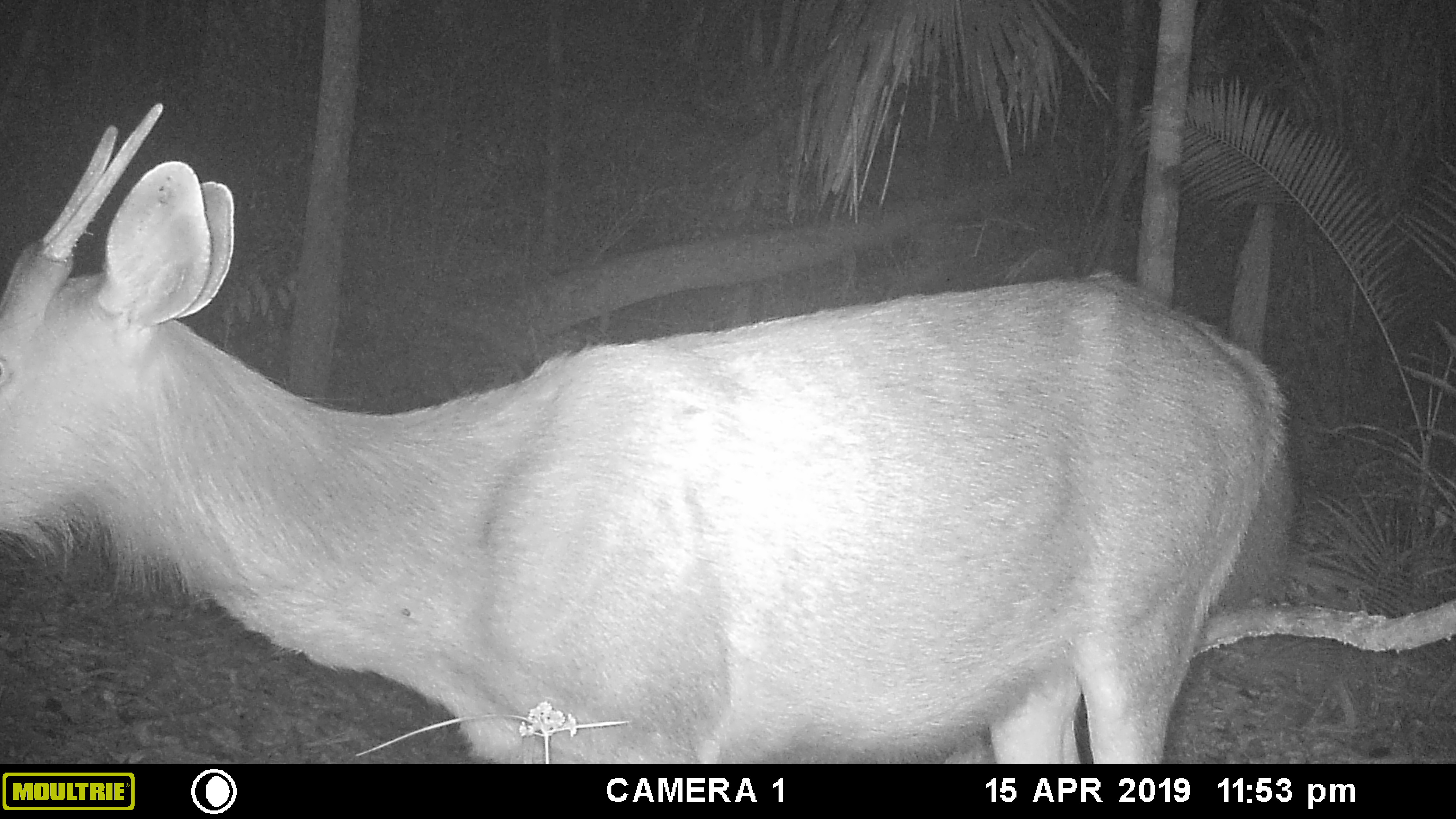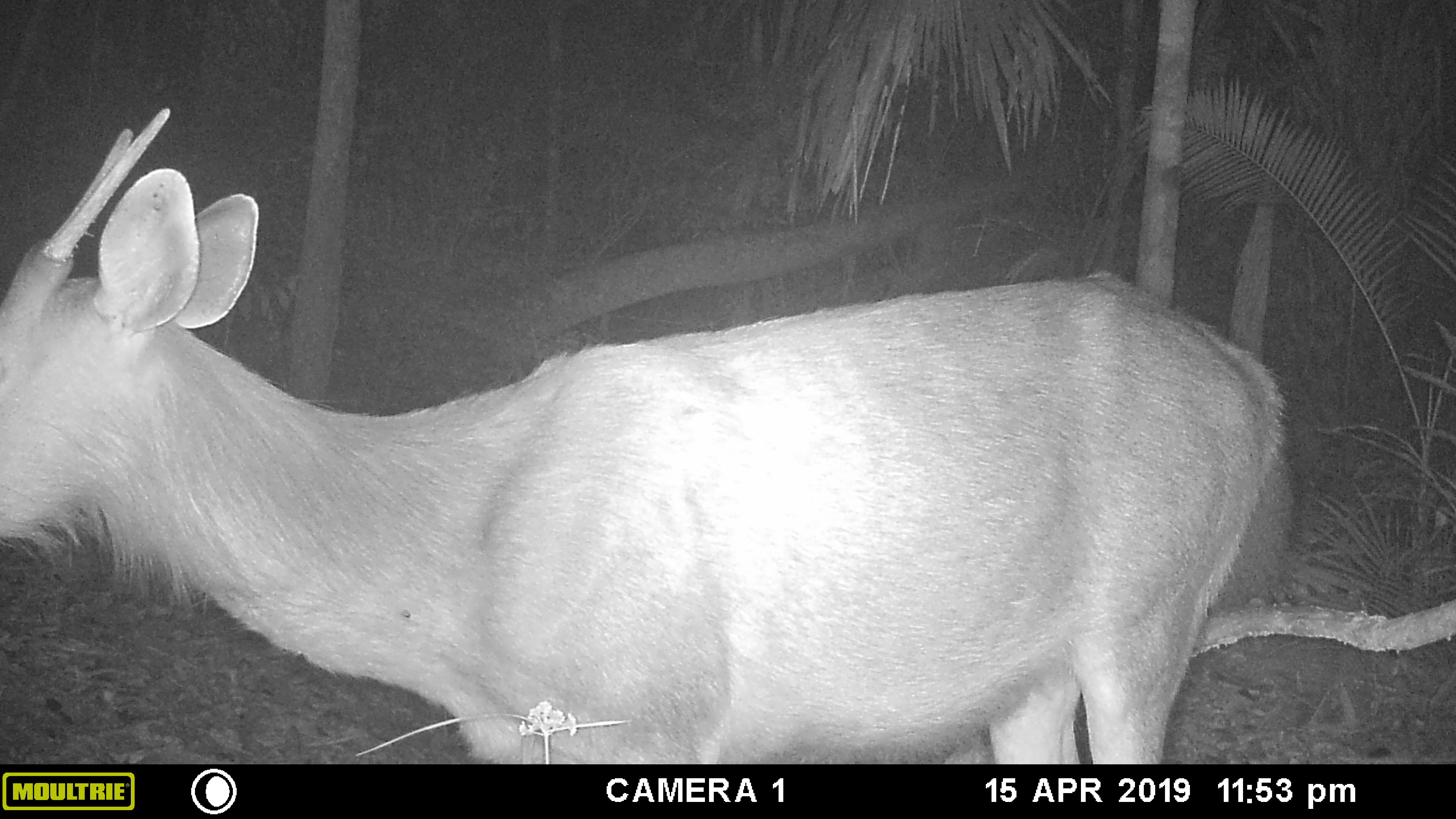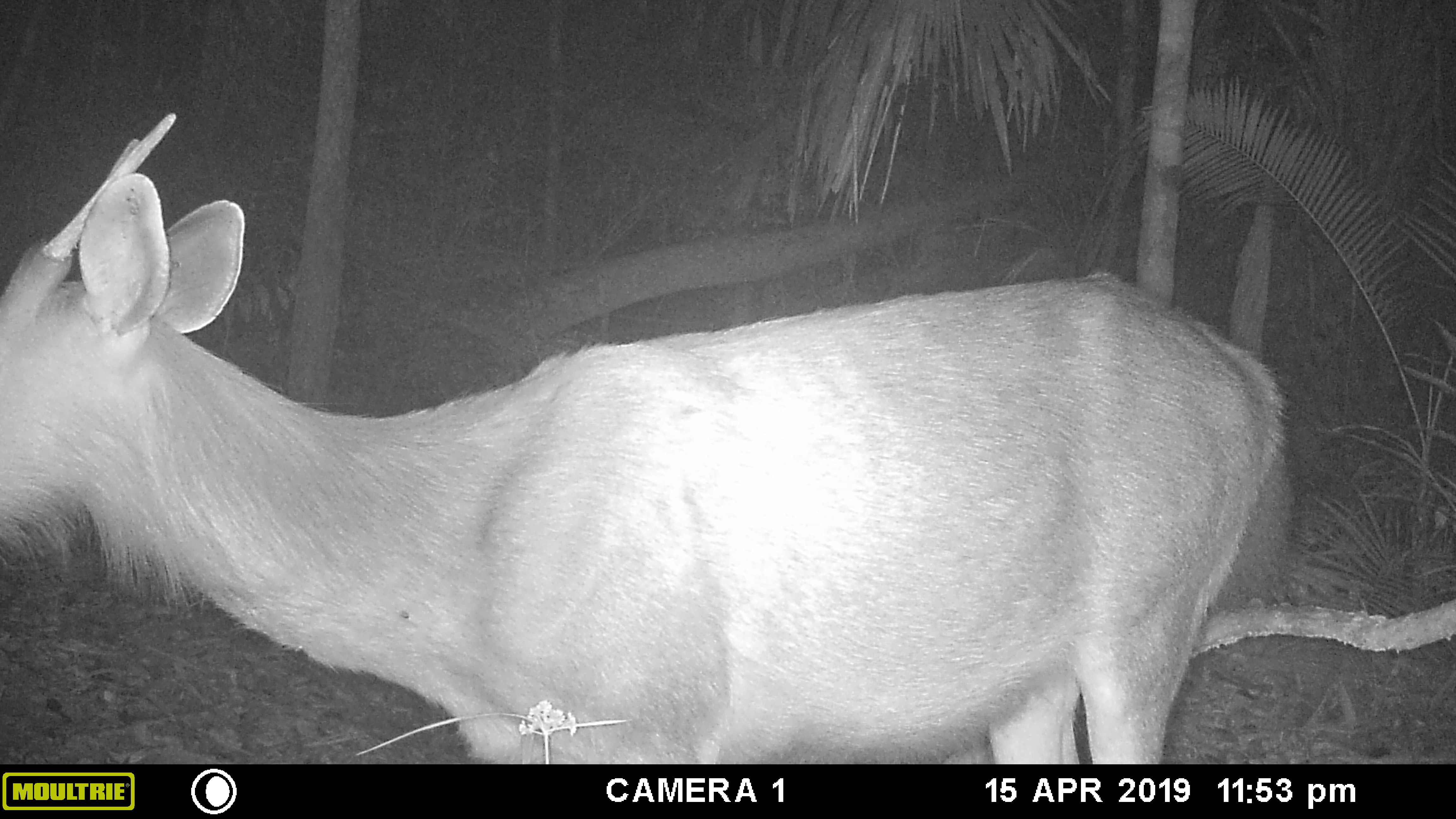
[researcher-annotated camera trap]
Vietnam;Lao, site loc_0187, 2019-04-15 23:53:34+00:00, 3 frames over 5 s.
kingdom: Animalia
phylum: Chordata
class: Mammalia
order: Artiodactyla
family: Cervidae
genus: Rusa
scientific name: Rusa unicolor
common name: sambar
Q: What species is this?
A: Sambar (Rusa unicolor).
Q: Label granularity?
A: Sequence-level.